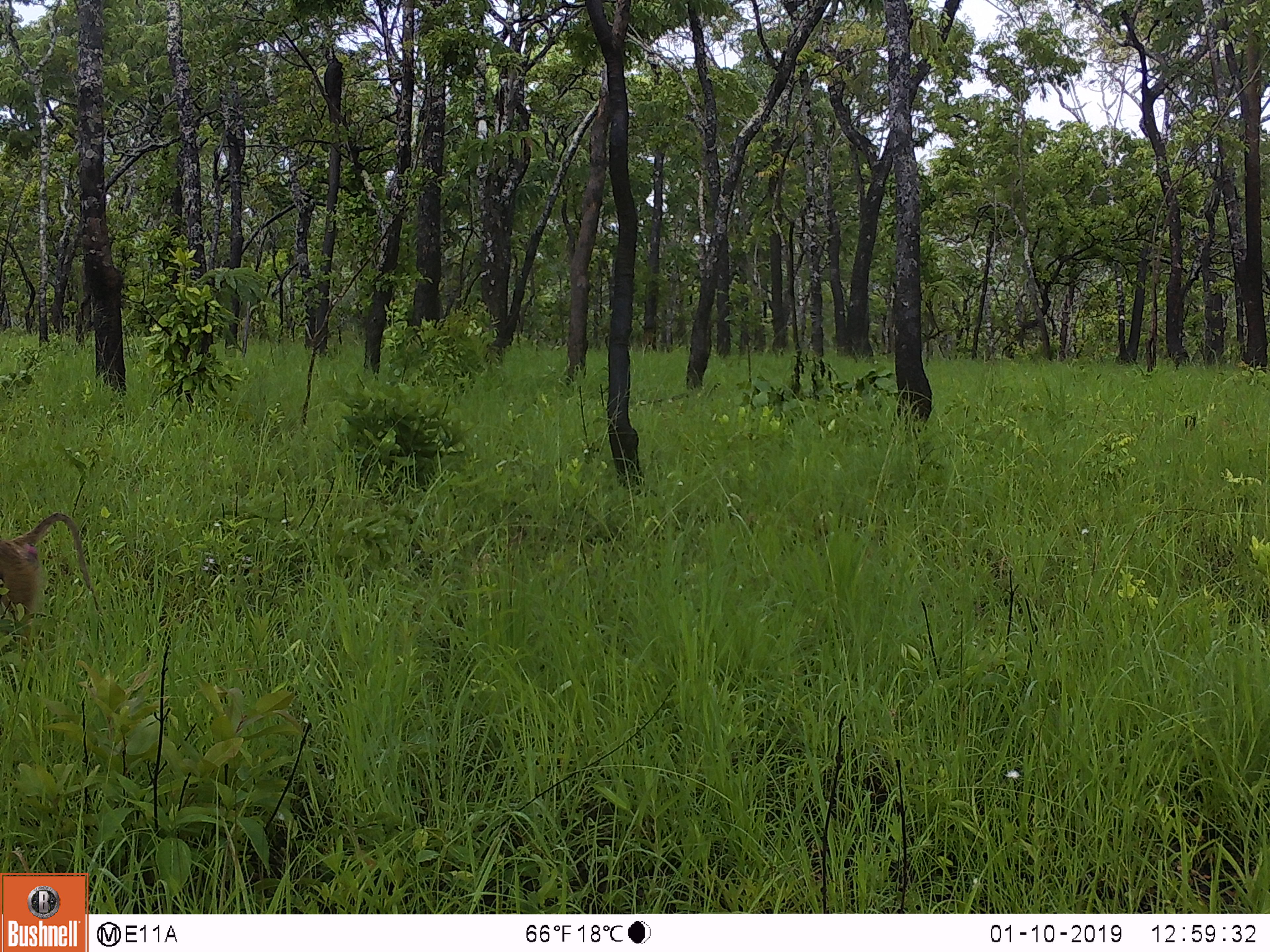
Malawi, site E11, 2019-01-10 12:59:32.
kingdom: Animalia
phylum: Chordata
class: Mammalia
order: Primates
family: Cercopithecidae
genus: Papio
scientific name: Papio cynocephalus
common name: yellow baboon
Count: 1.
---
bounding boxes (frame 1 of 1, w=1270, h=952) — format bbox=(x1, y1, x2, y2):
yellow baboon: bbox=(1, 509, 96, 636)